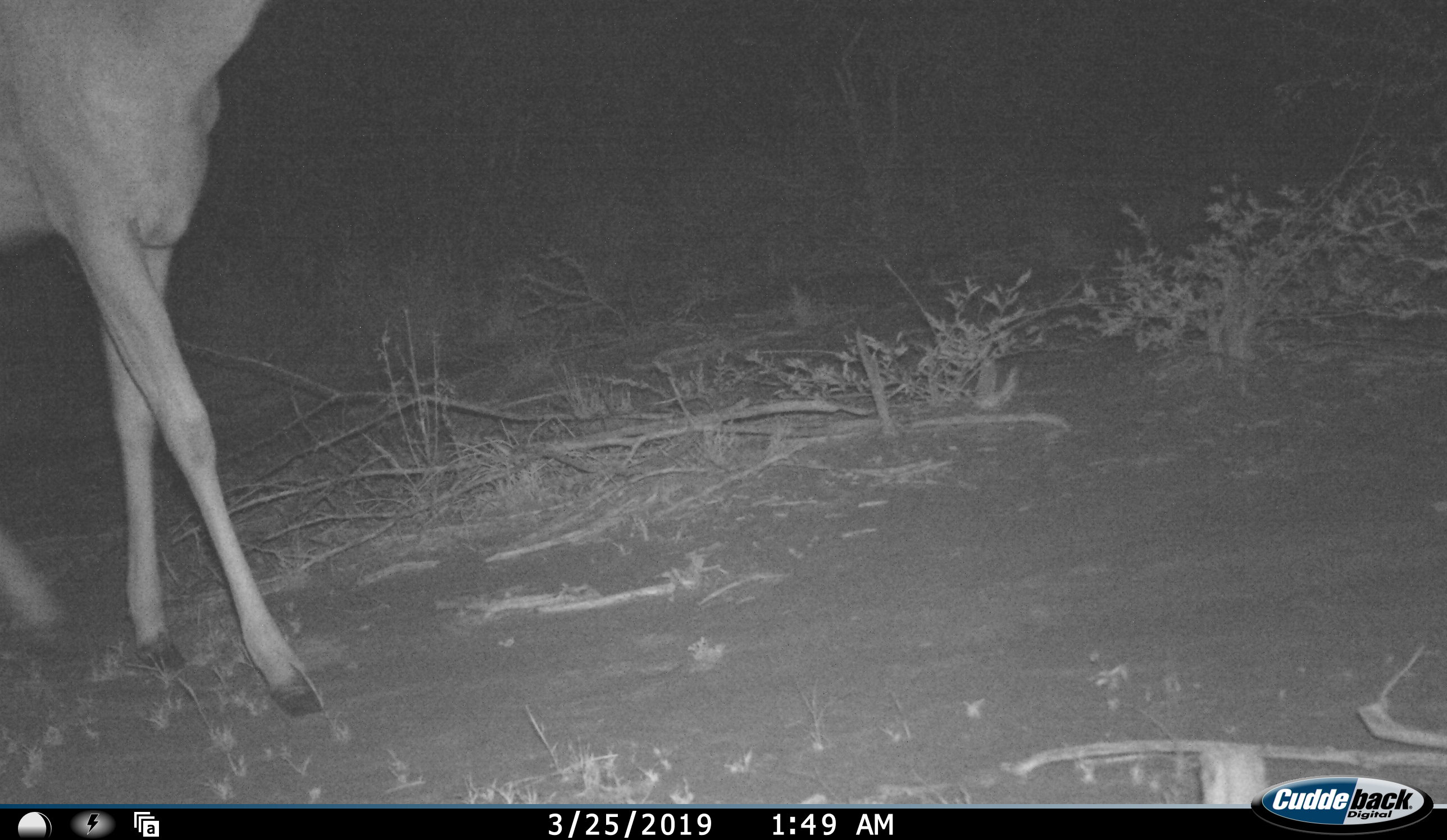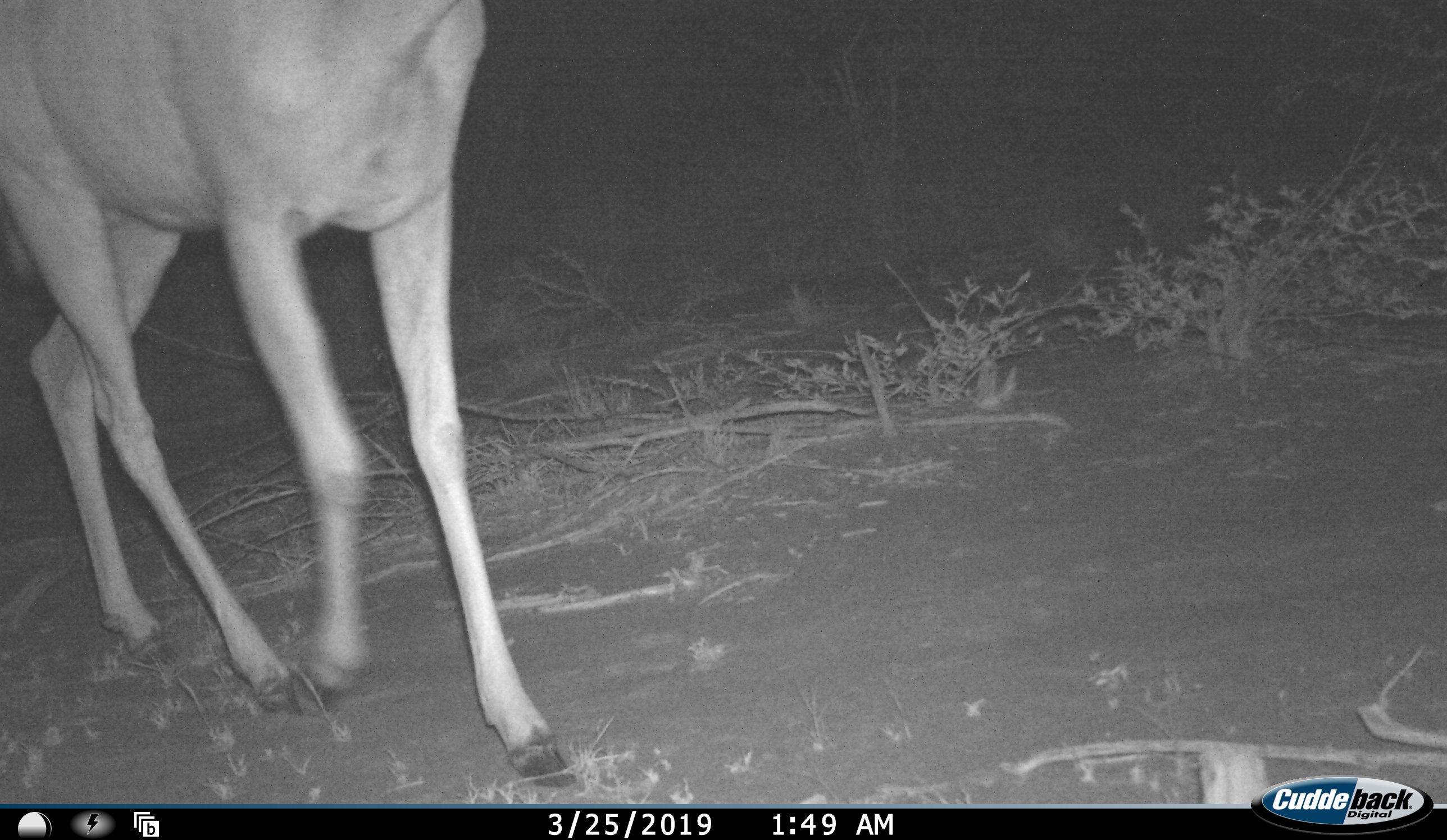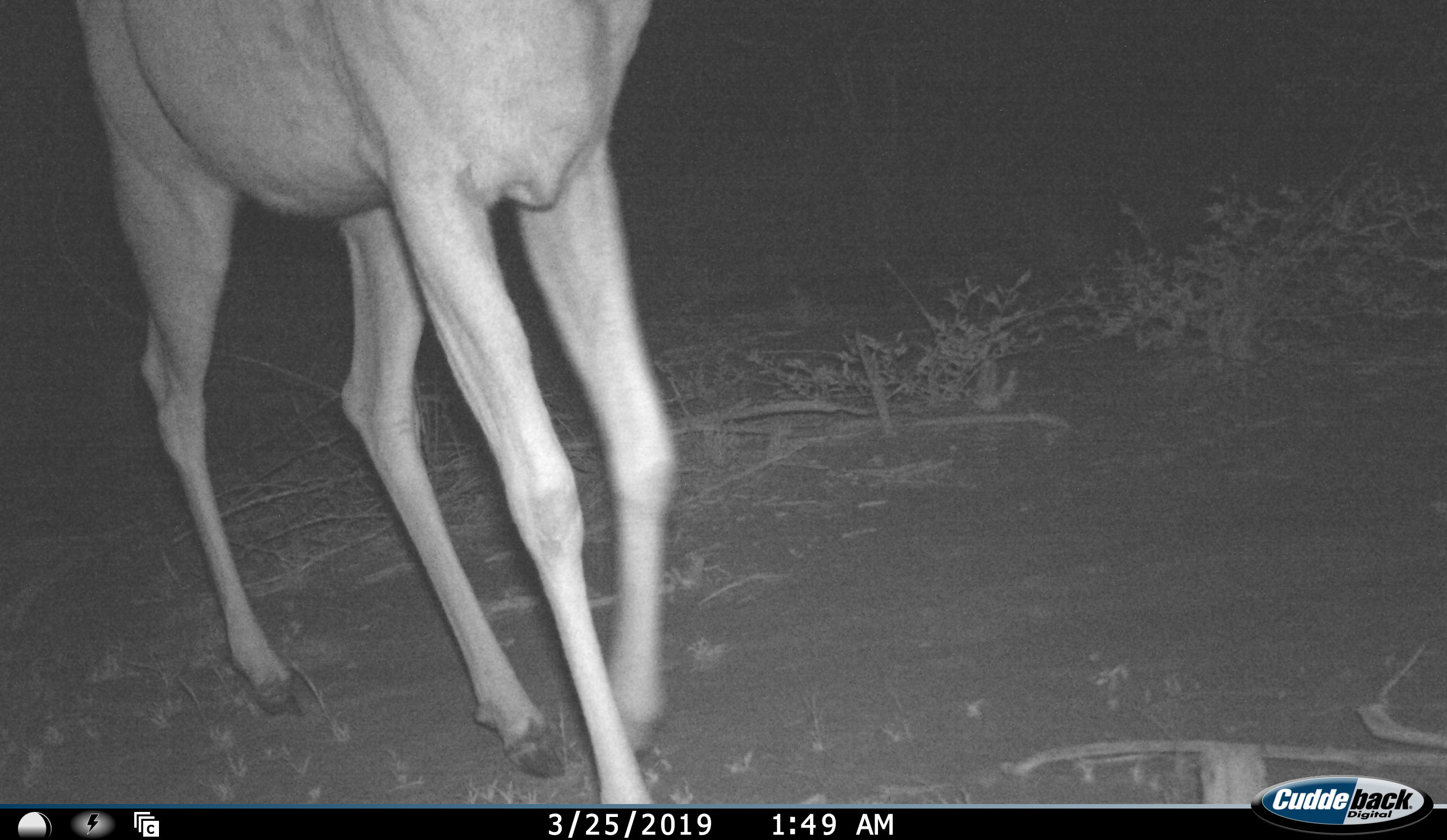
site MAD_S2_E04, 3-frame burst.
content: unidentified animal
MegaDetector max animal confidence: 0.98